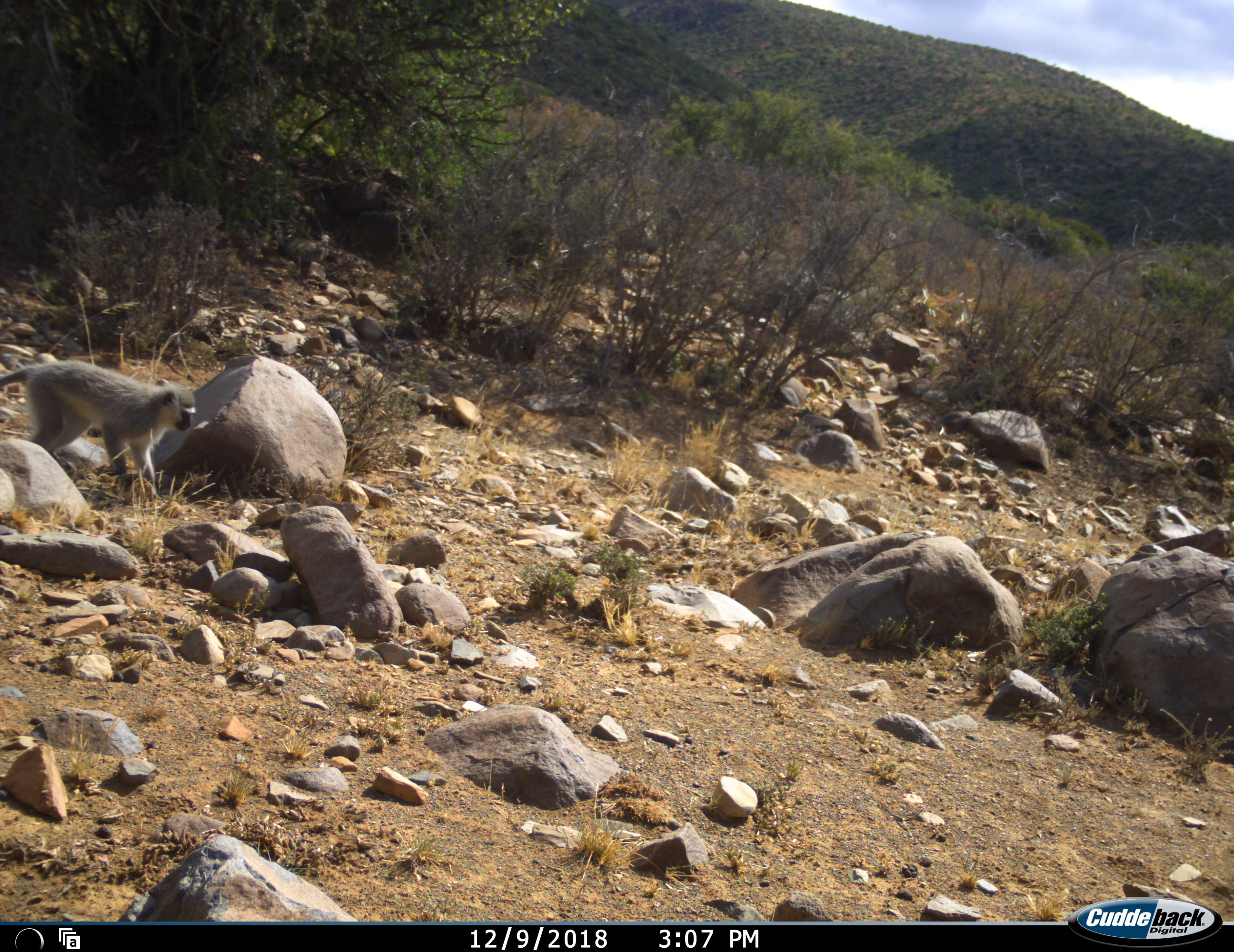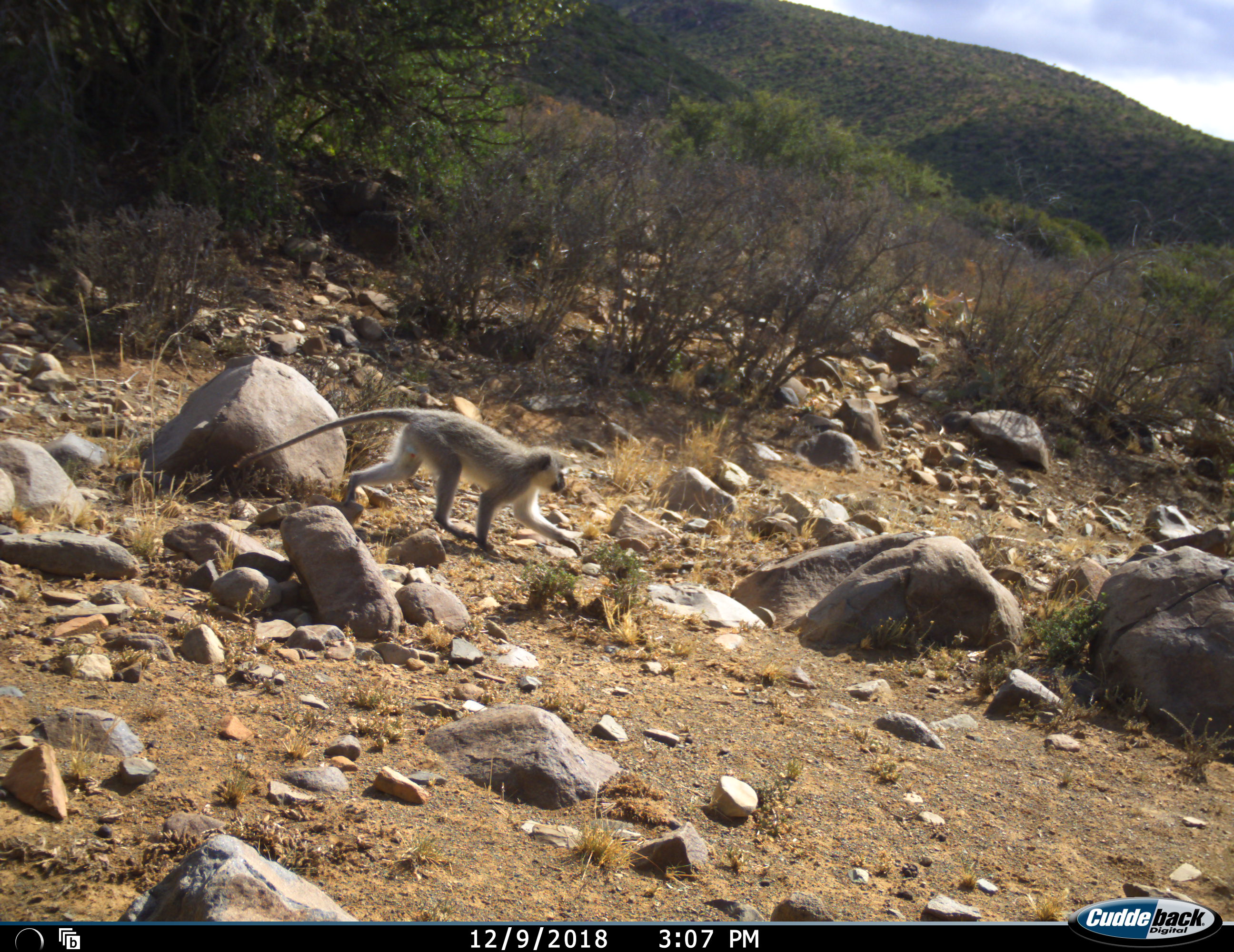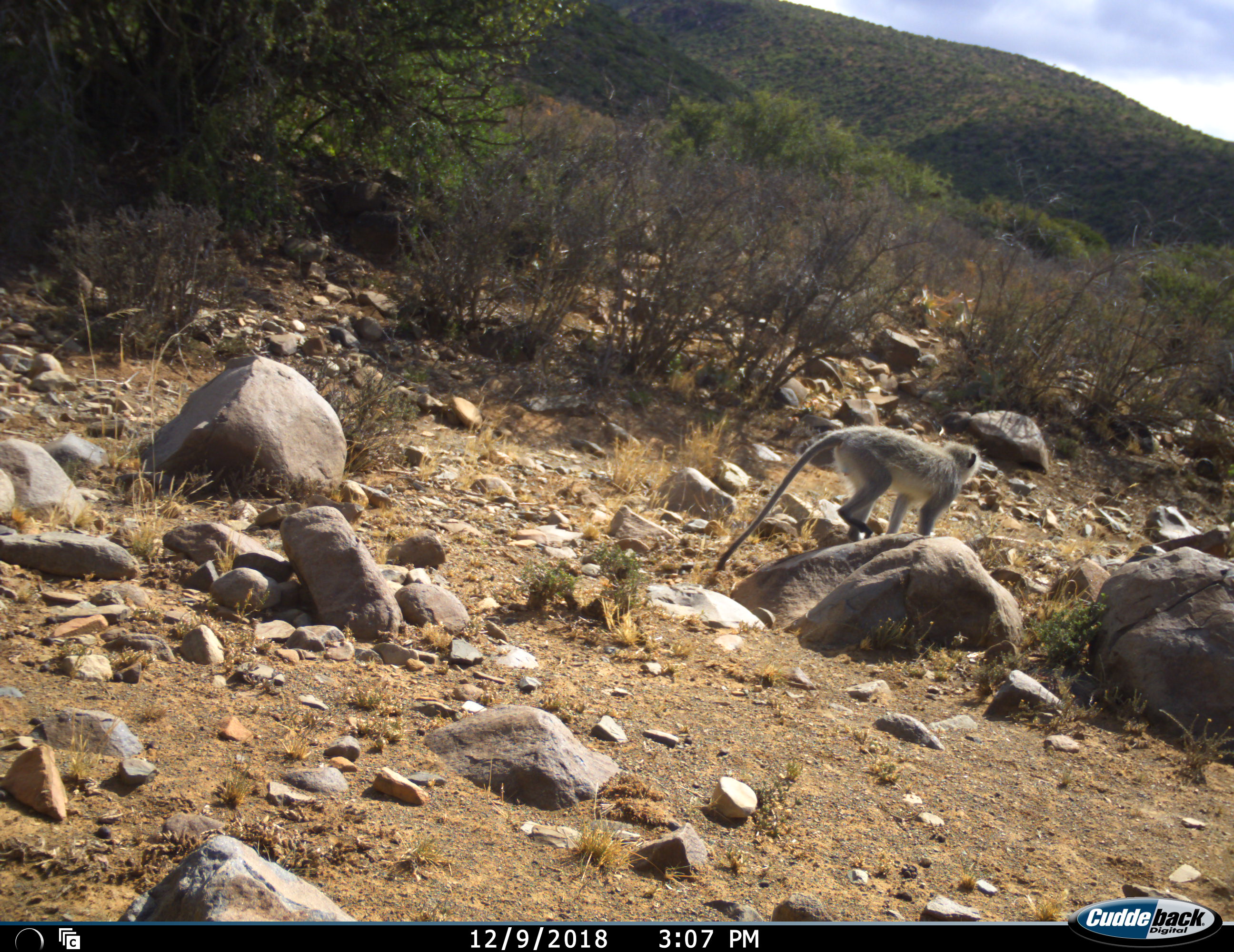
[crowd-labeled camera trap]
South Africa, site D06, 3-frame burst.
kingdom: Animalia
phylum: Chordata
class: Mammalia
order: Primates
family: Cercopithecidae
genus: Chlorocebus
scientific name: Chlorocebus pygerythrus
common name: vervet monkey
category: monkeyvervet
Monkeyvervet (vervet monkey) (Chlorocebus pygerythrus), count 1. Behavior (volunteer vote fractions): standing 0%, resting 0%, moving 100%, interacting 0%. Young present (vote fraction): 0%. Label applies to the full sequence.